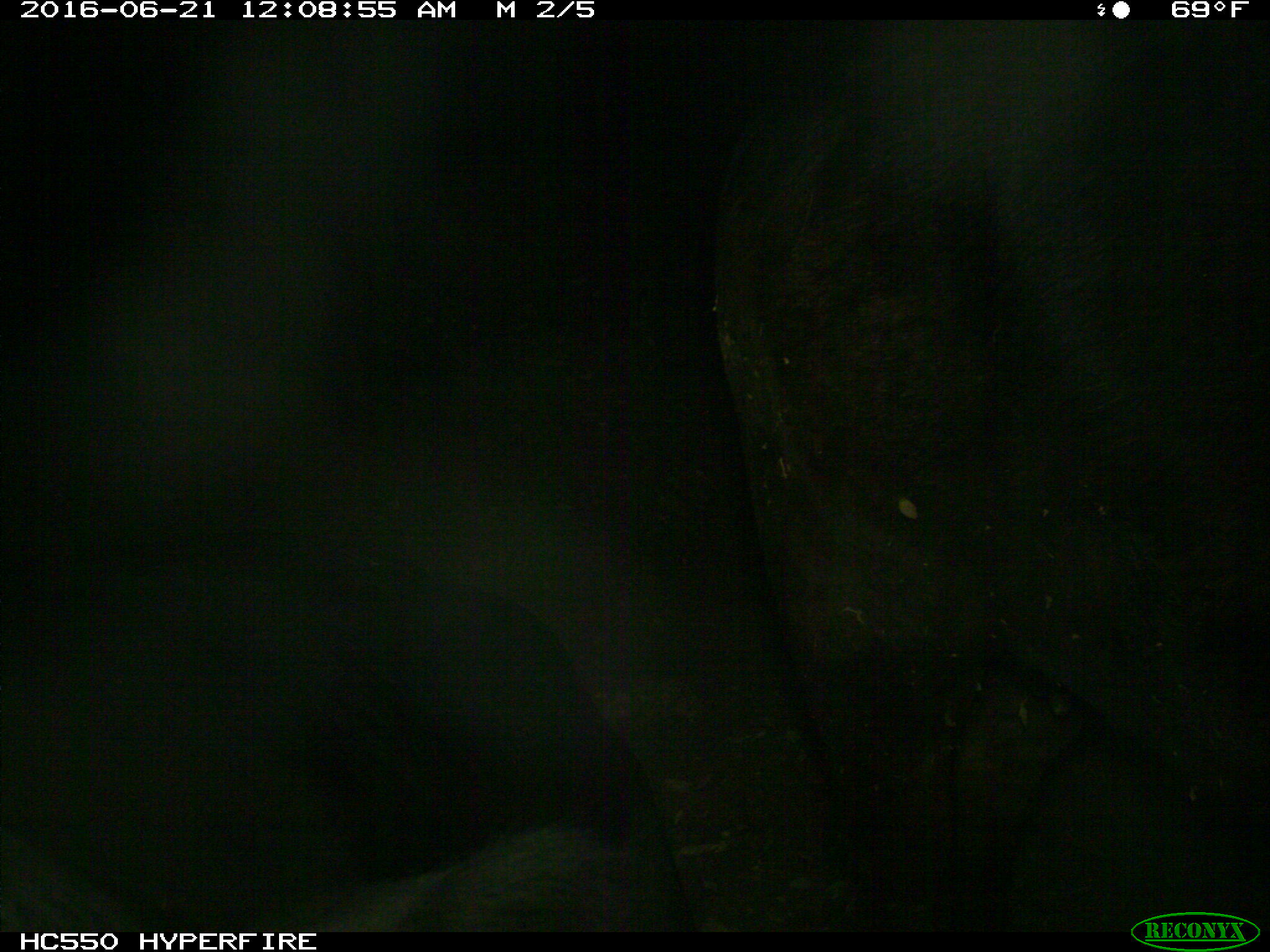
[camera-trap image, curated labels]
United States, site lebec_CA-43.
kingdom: Animalia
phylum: Chordata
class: Mammalia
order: Artiodactyla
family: Bovidae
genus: Bos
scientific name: Bos taurus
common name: domestic cow